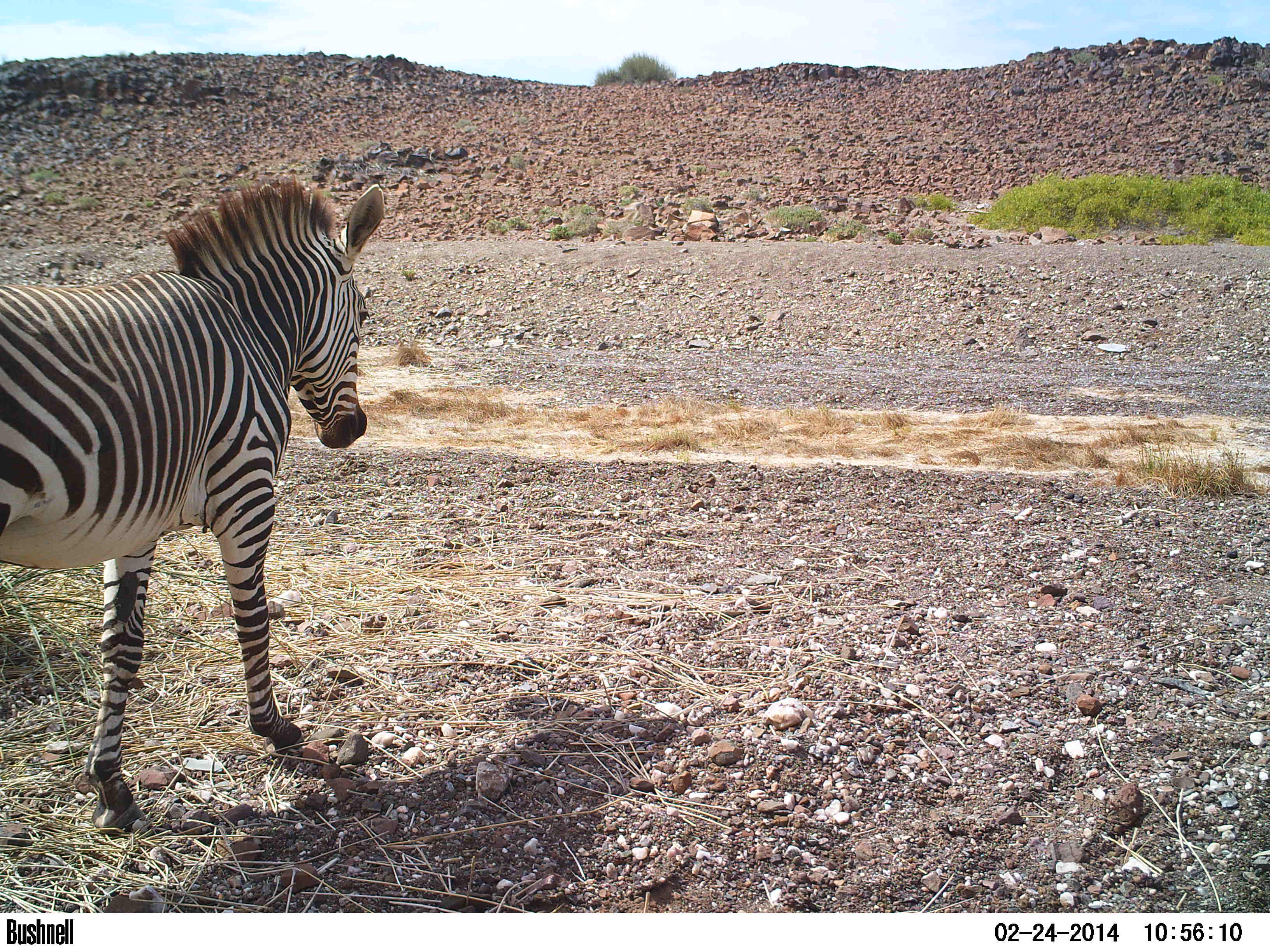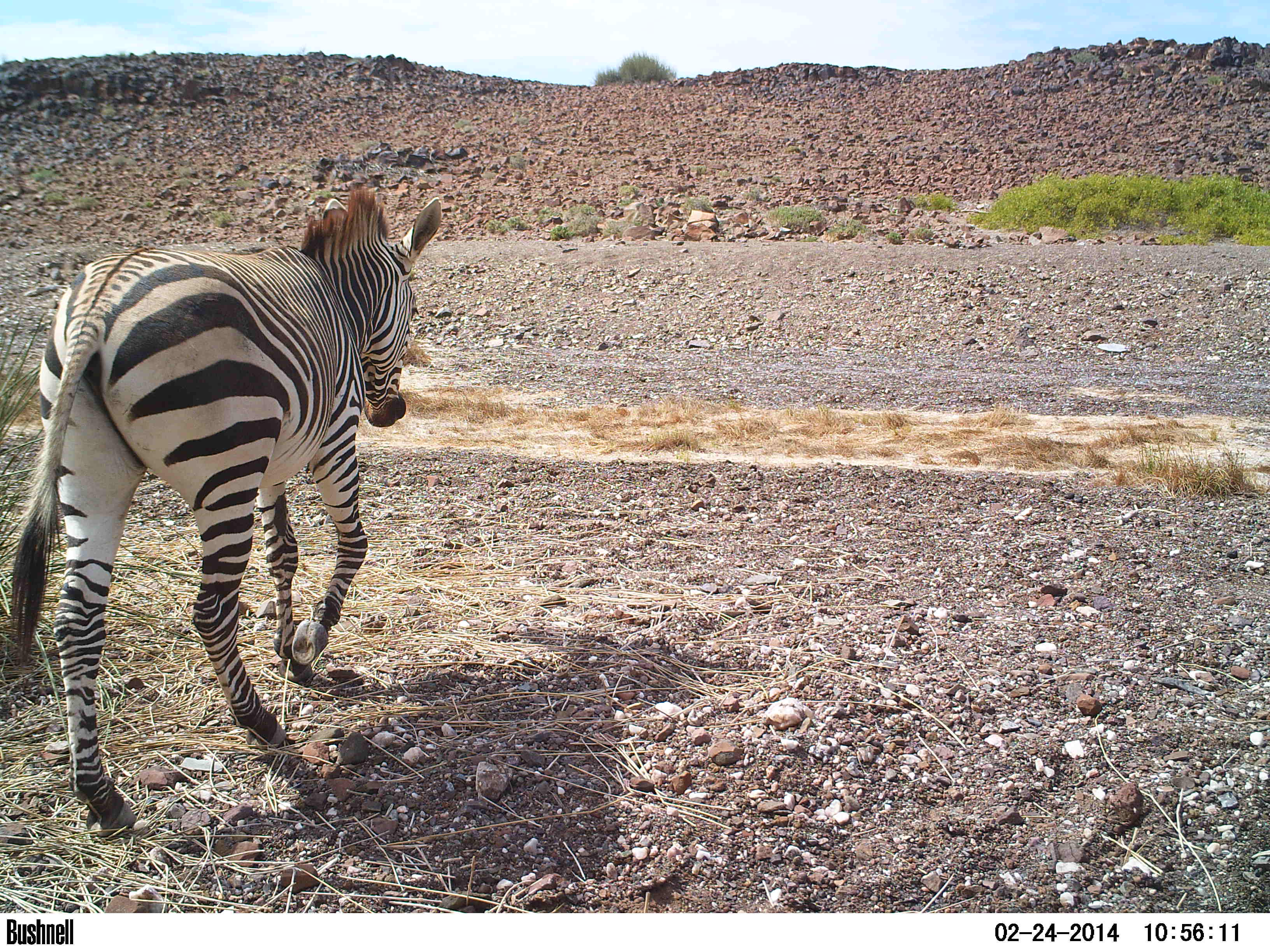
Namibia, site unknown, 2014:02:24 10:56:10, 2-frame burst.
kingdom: Animalia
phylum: Chordata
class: Mammalia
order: Perissodactyla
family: Equidae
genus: Equus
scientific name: Equus zebra hartmannae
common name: hartmann's mountain zebra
Equus zebra hartmannae (hartmann's mountain zebra).